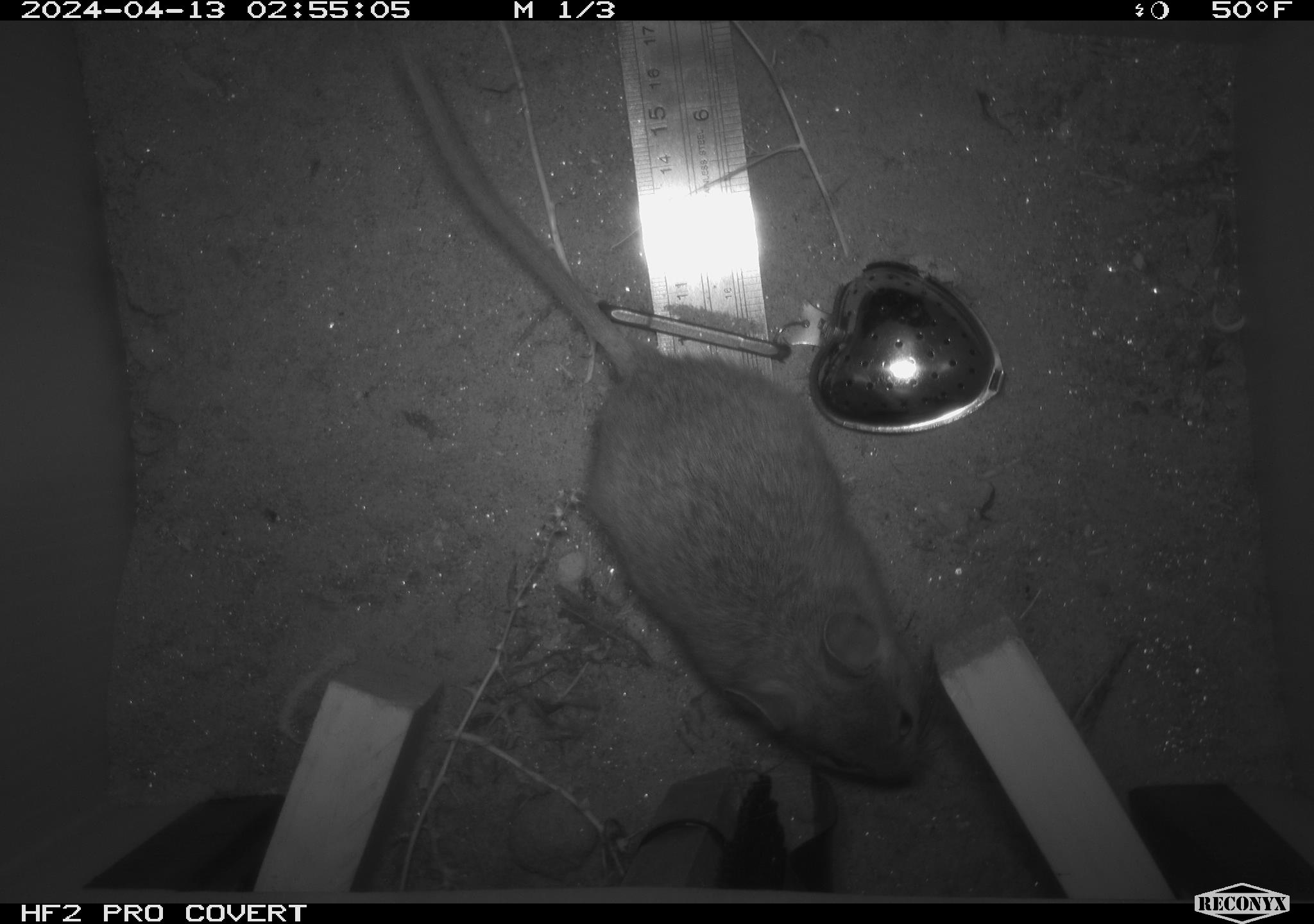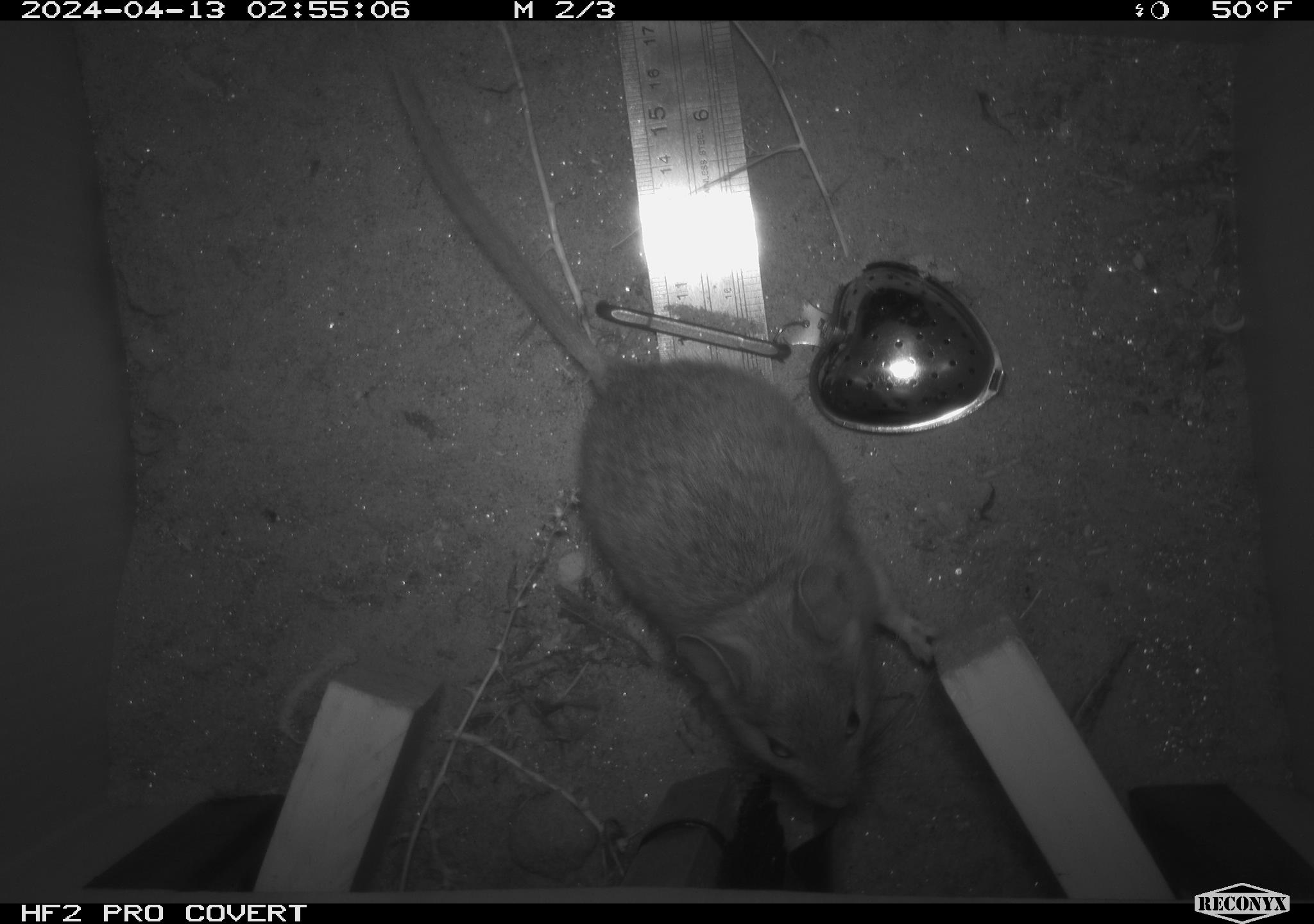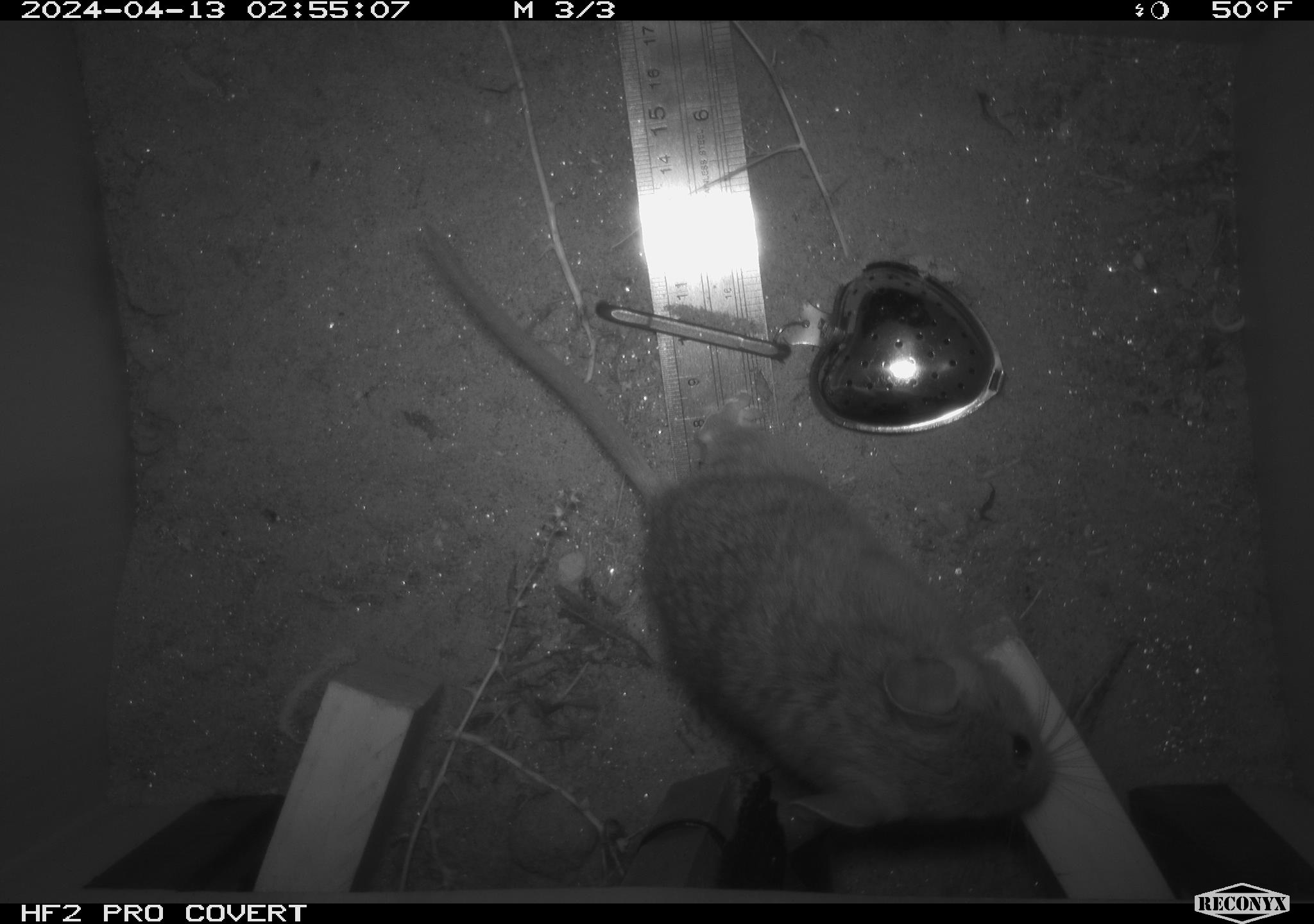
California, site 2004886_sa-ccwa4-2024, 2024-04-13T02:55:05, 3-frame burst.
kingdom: Animalia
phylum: Chordata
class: Mammalia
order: Rodentia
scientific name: Rodentia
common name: woodrat or rat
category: woodrat or rat species